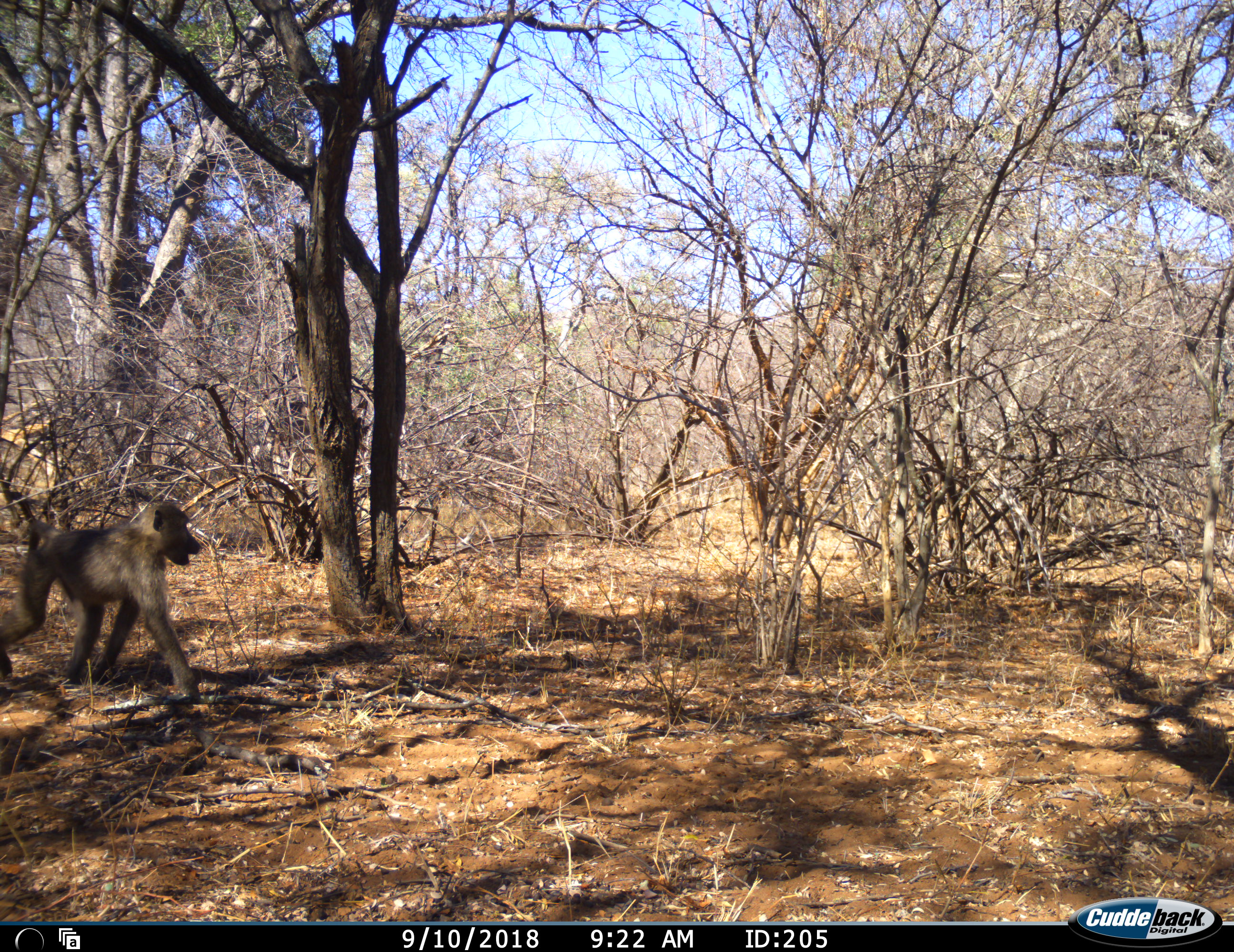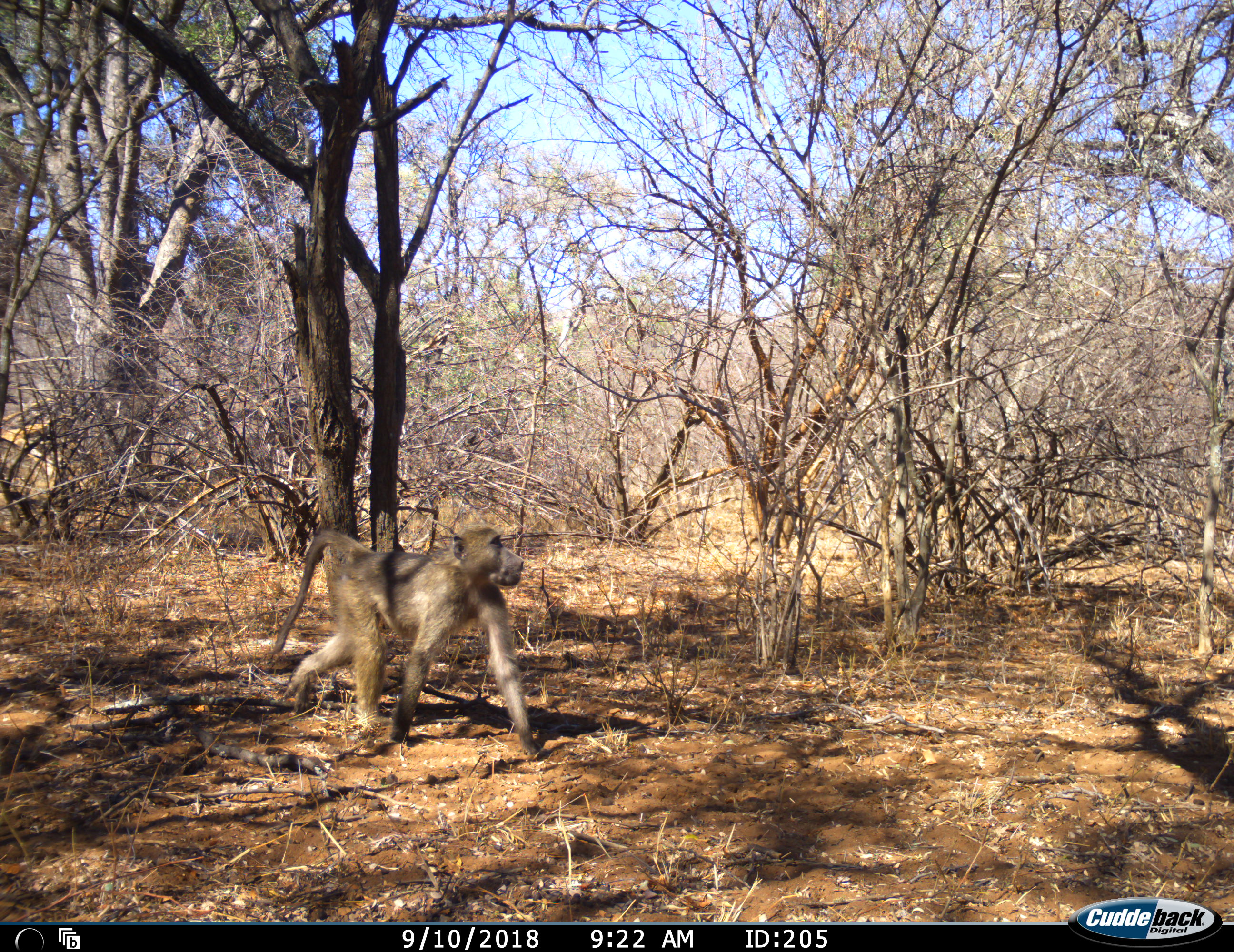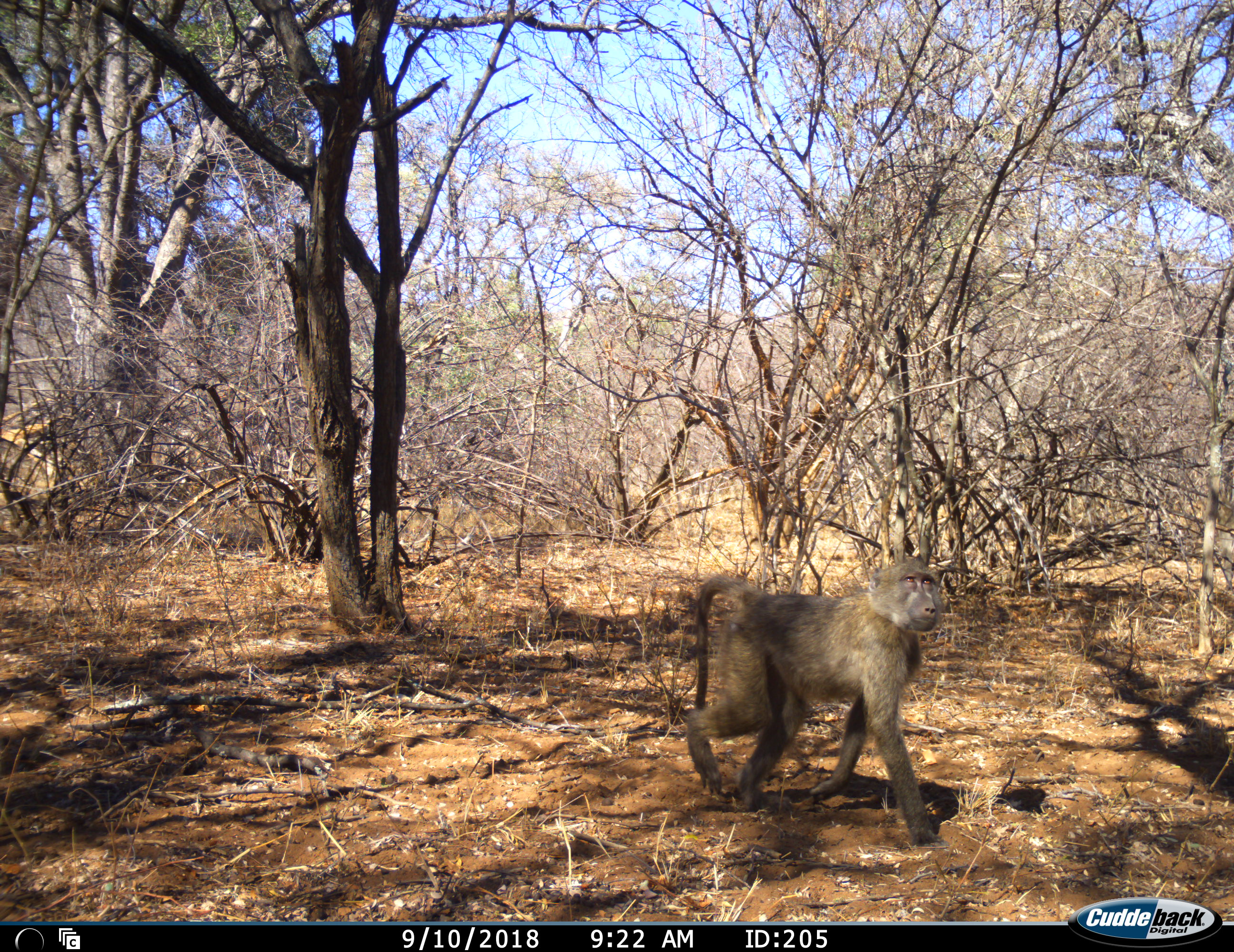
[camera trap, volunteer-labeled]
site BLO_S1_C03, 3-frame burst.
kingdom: Animalia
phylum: Chordata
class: Mammalia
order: Primates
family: Cercopithecidae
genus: Papio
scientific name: Papio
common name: baboon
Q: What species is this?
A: Baboon (Papio).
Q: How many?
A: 1.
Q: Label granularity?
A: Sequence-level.